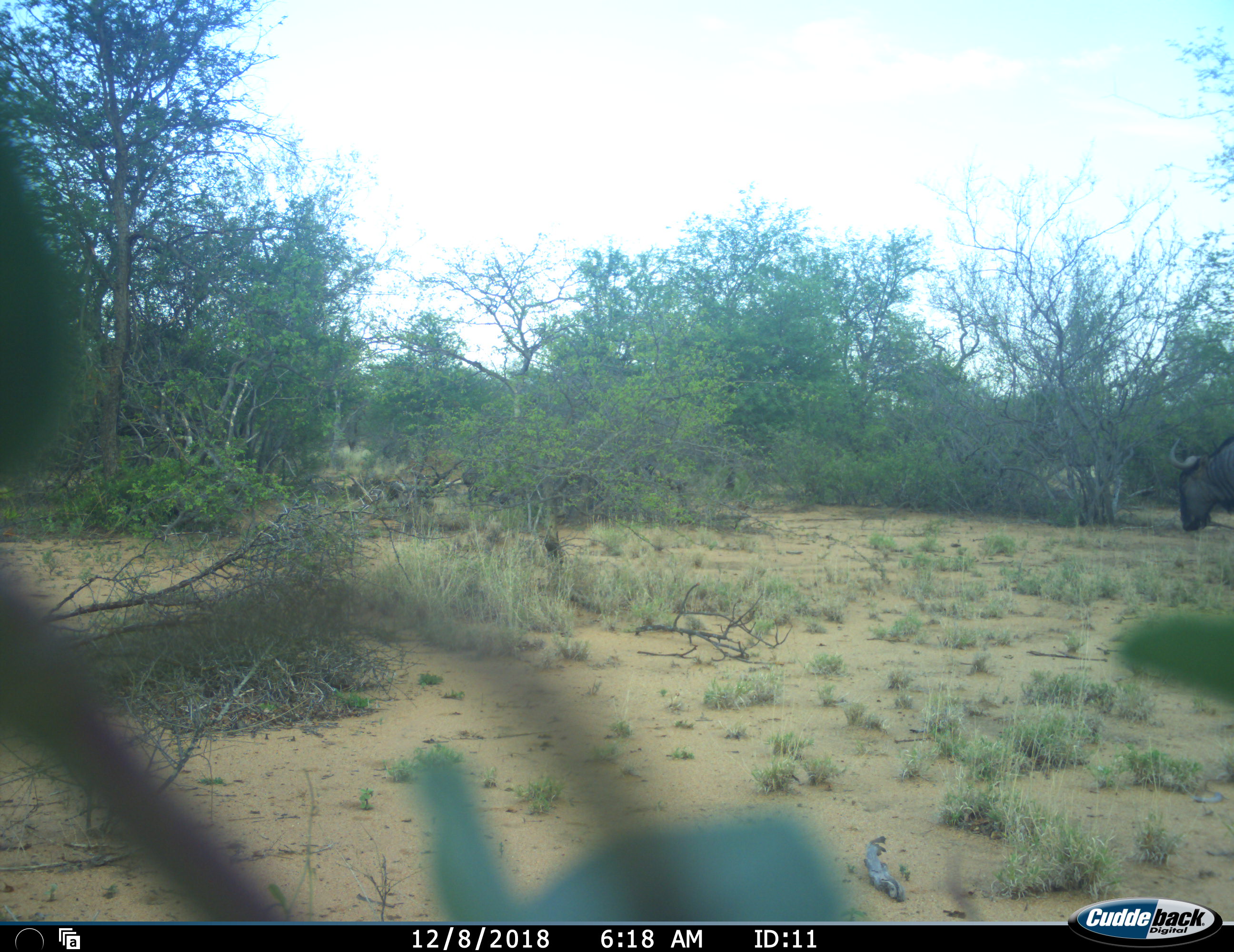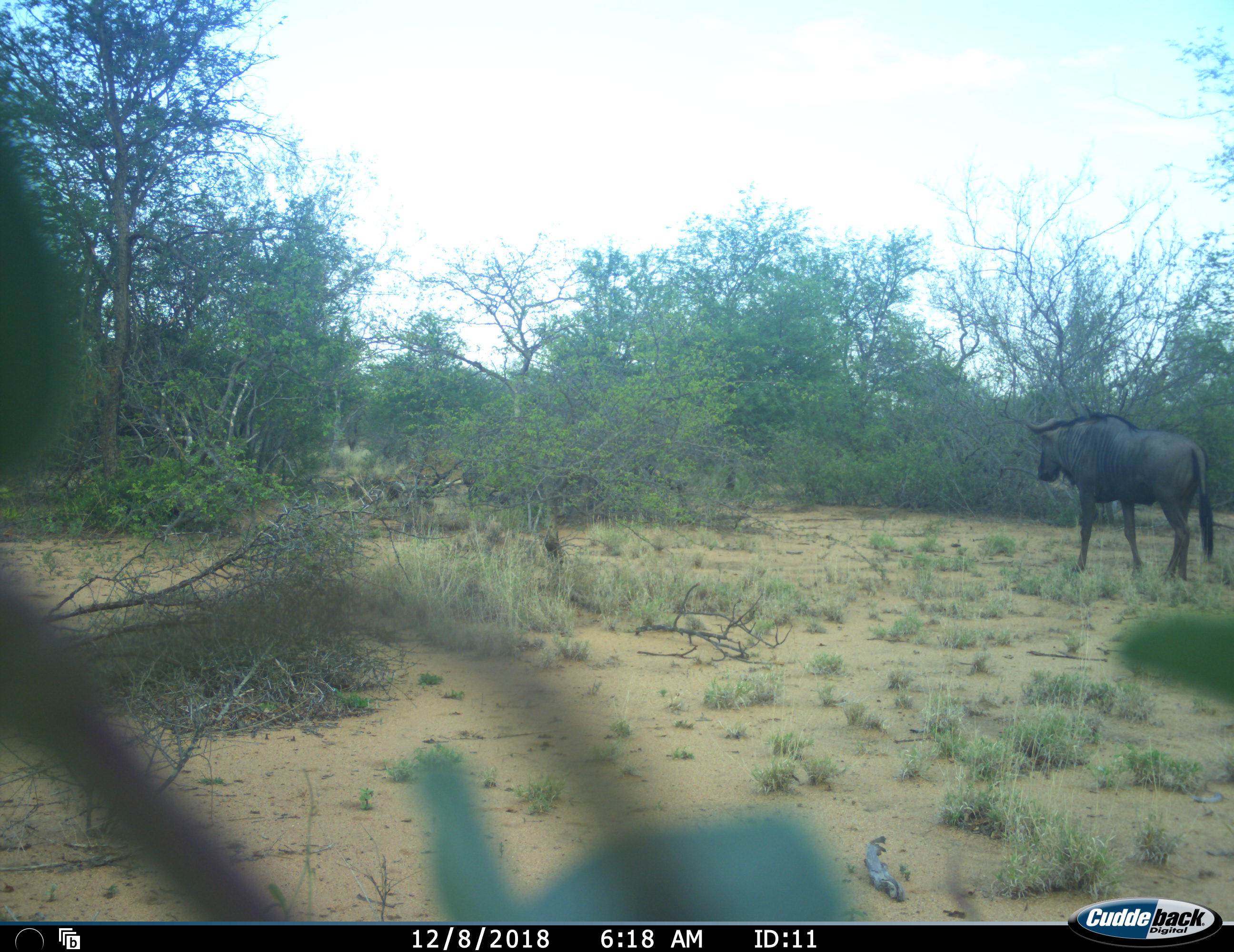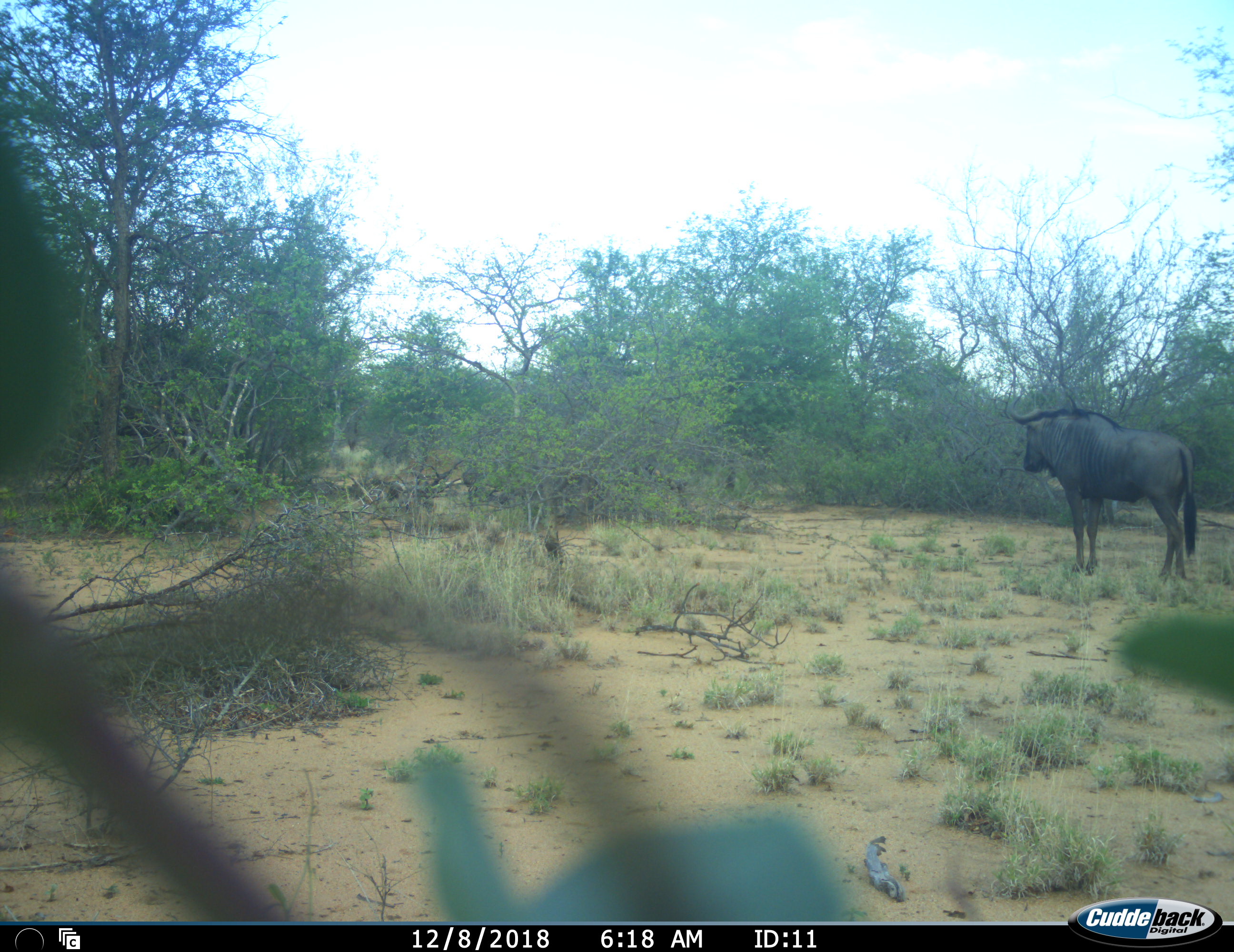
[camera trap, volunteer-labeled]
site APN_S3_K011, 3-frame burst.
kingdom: Animalia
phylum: Chordata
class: Mammalia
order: Artiodactyla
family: Bovidae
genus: Connochaetes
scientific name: Connochaetes taurinus taurinus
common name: blue wildebeest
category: wildebeestblue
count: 1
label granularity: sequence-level